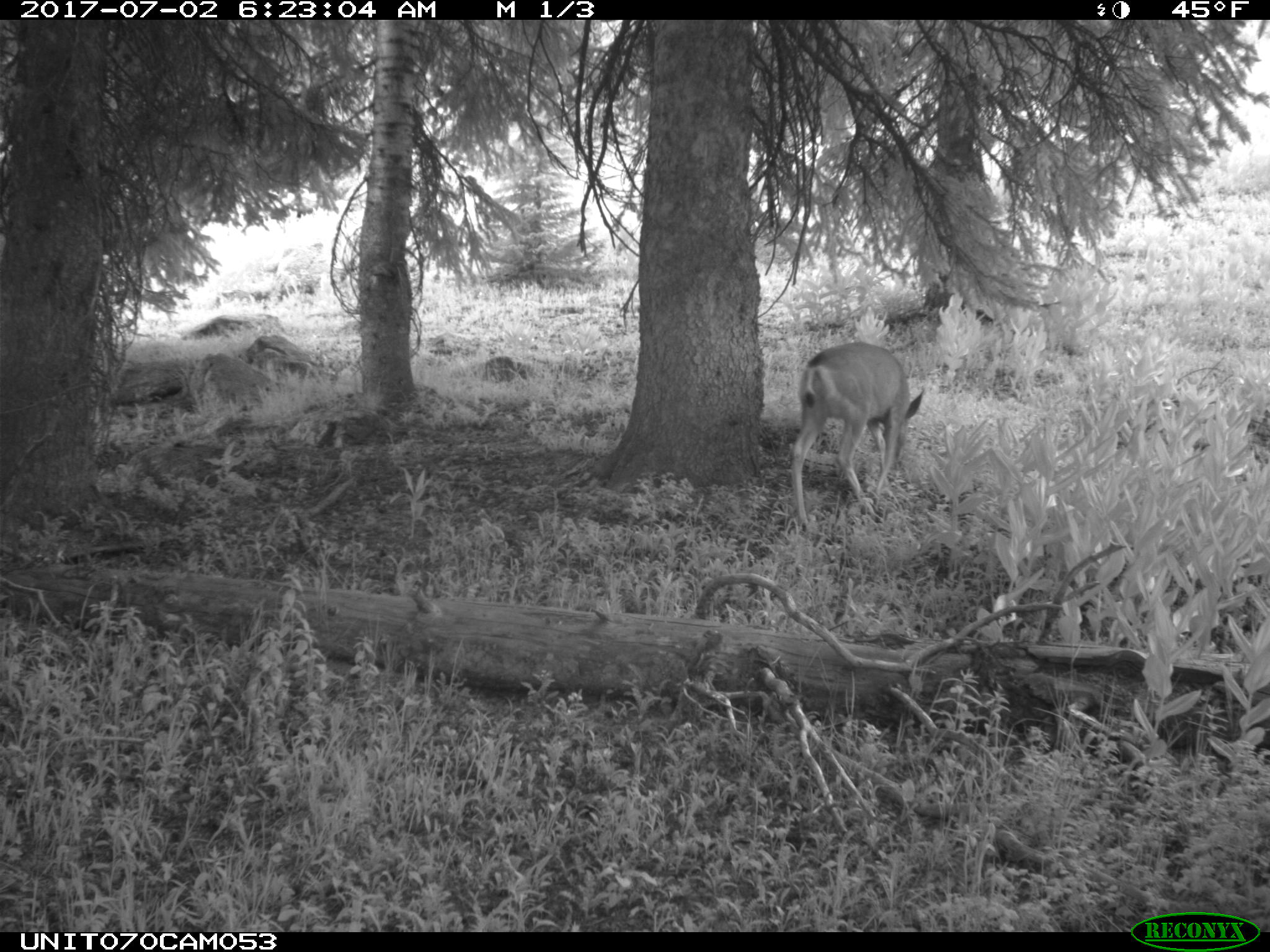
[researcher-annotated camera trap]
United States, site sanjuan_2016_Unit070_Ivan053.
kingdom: Animalia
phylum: Chordata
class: Mammalia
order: Artiodactyla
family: Cervidae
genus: Odocoileus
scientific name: Odocoileus hemionus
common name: mule deer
Odocoileus hemionus (mule deer).